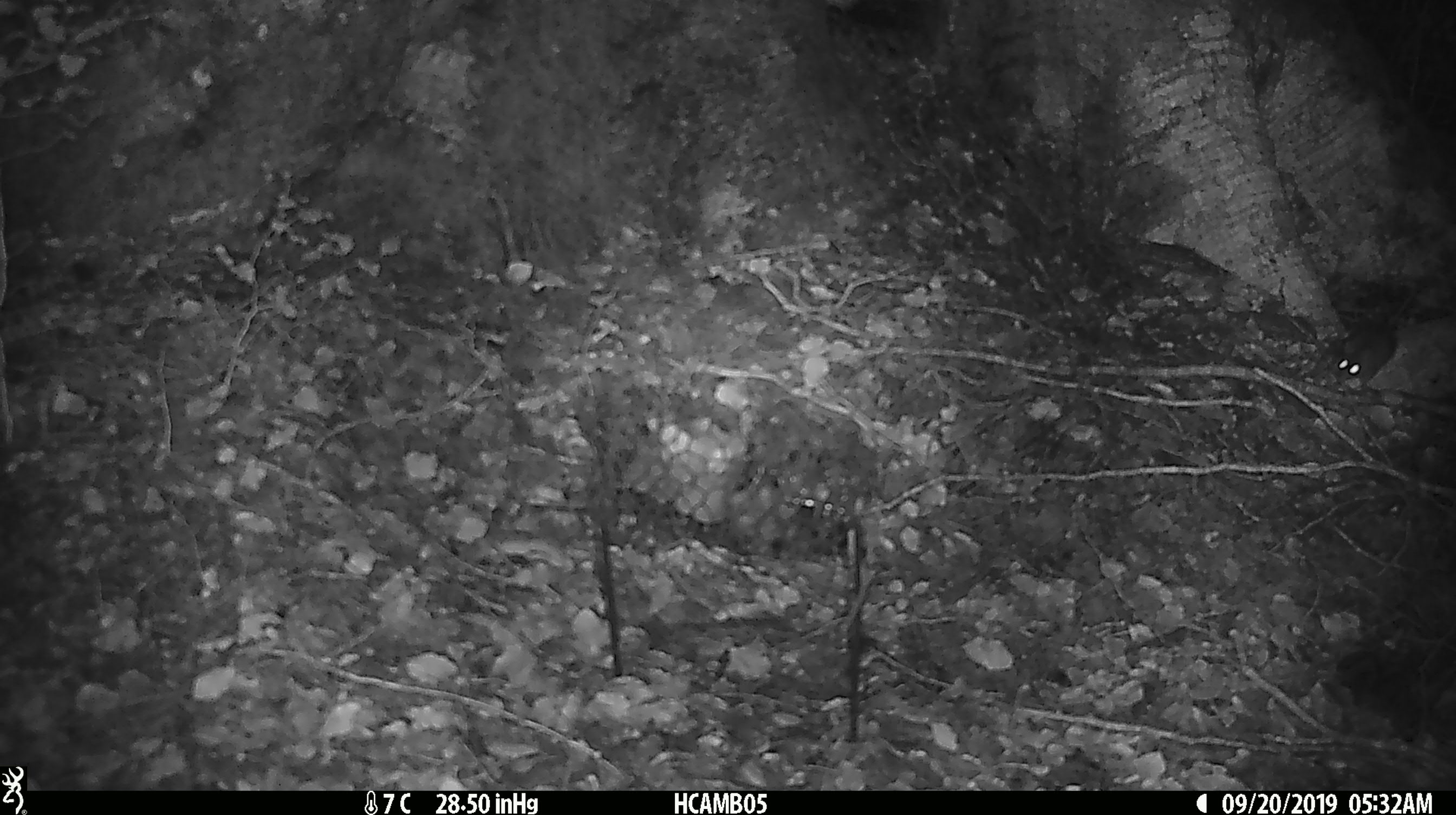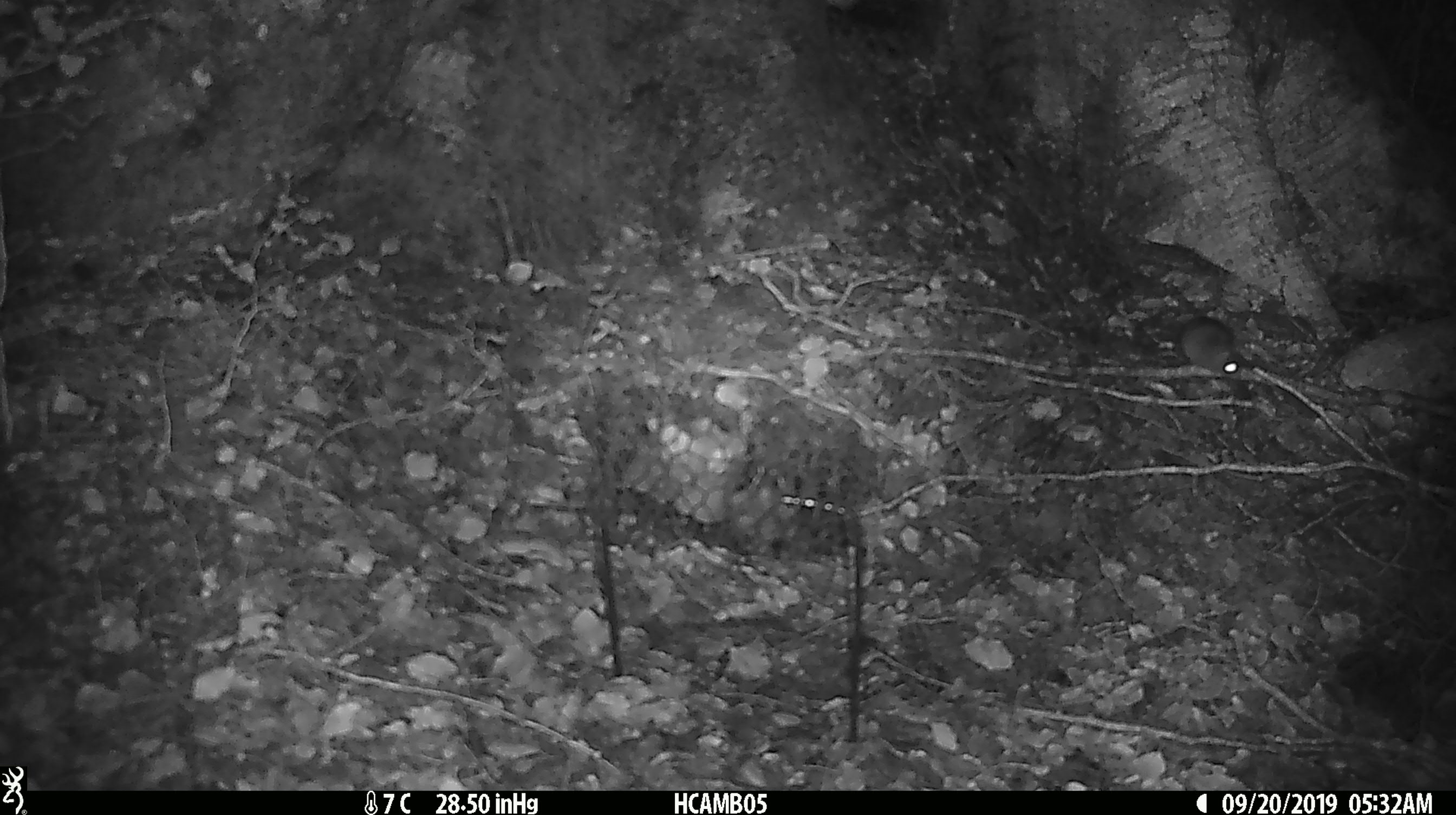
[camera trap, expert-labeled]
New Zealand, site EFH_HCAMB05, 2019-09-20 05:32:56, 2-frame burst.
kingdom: Animalia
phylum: Chordata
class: Mammalia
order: Rodentia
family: Muridae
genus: Mus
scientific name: Mus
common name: mouse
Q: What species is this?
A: Mouse (Mus).